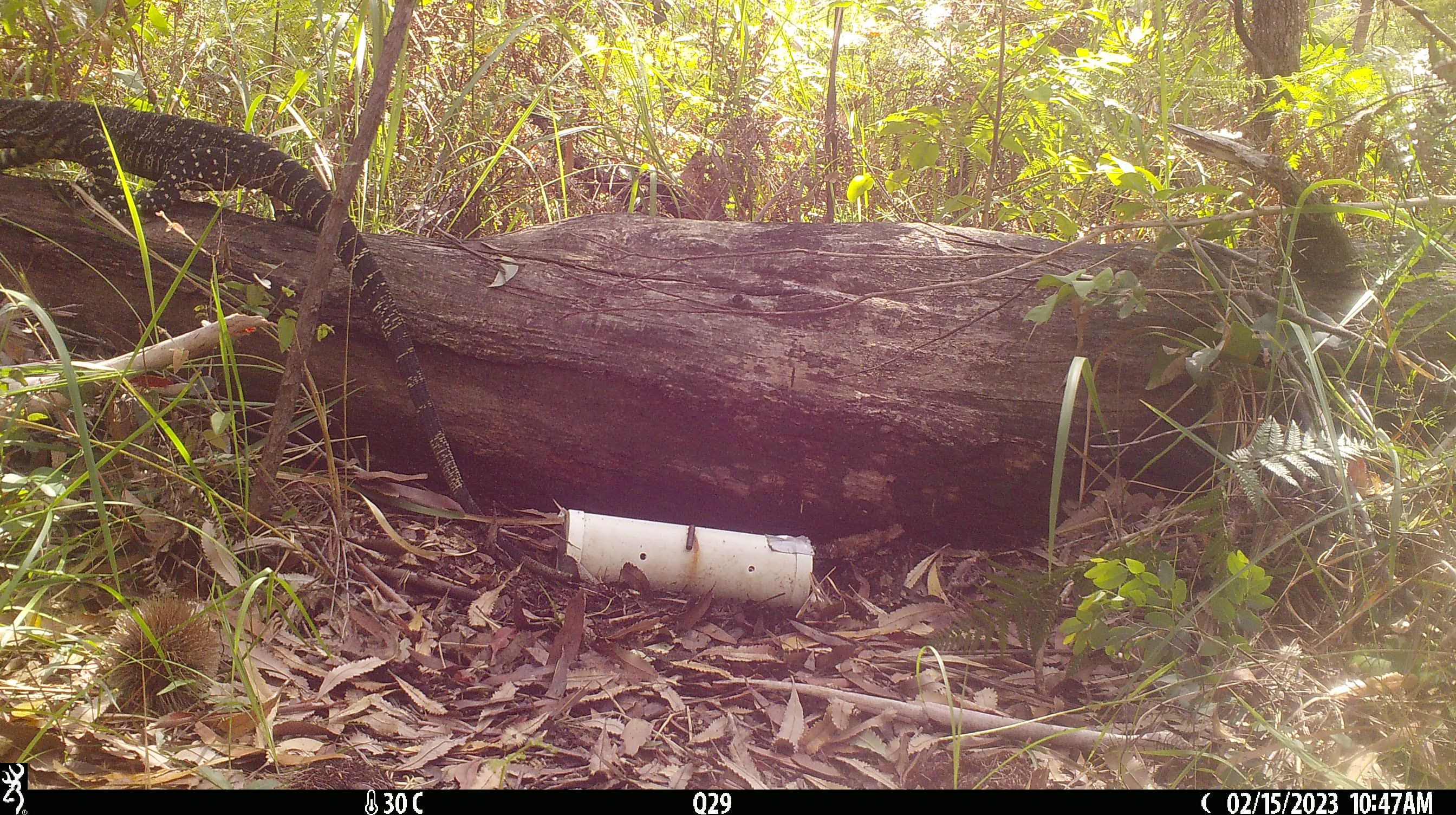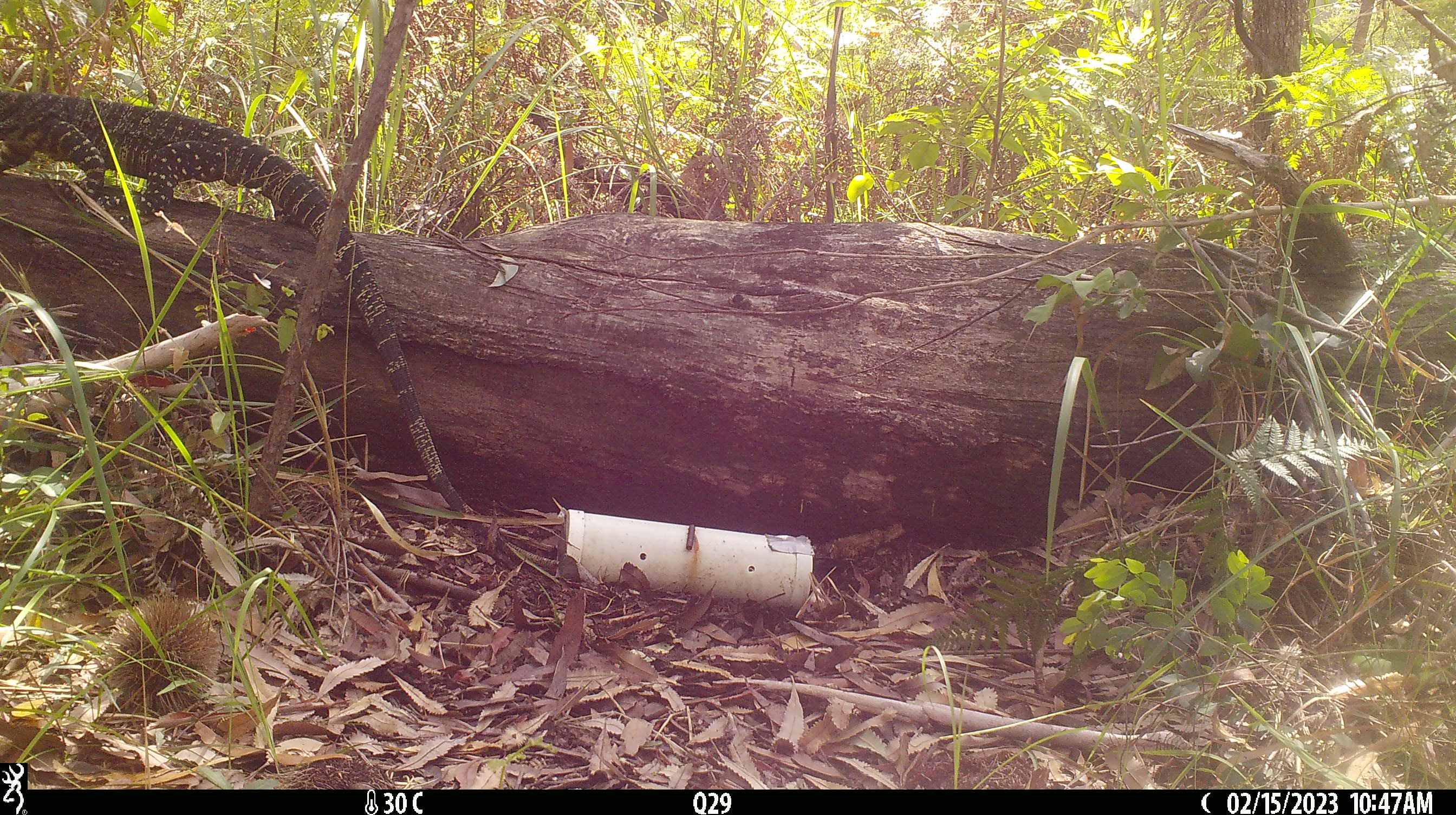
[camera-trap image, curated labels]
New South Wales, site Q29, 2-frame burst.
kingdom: Animalia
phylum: Chordata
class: Reptilia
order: Squamata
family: Varanidae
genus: Varanus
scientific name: Varanus varius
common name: lace monitor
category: goanna